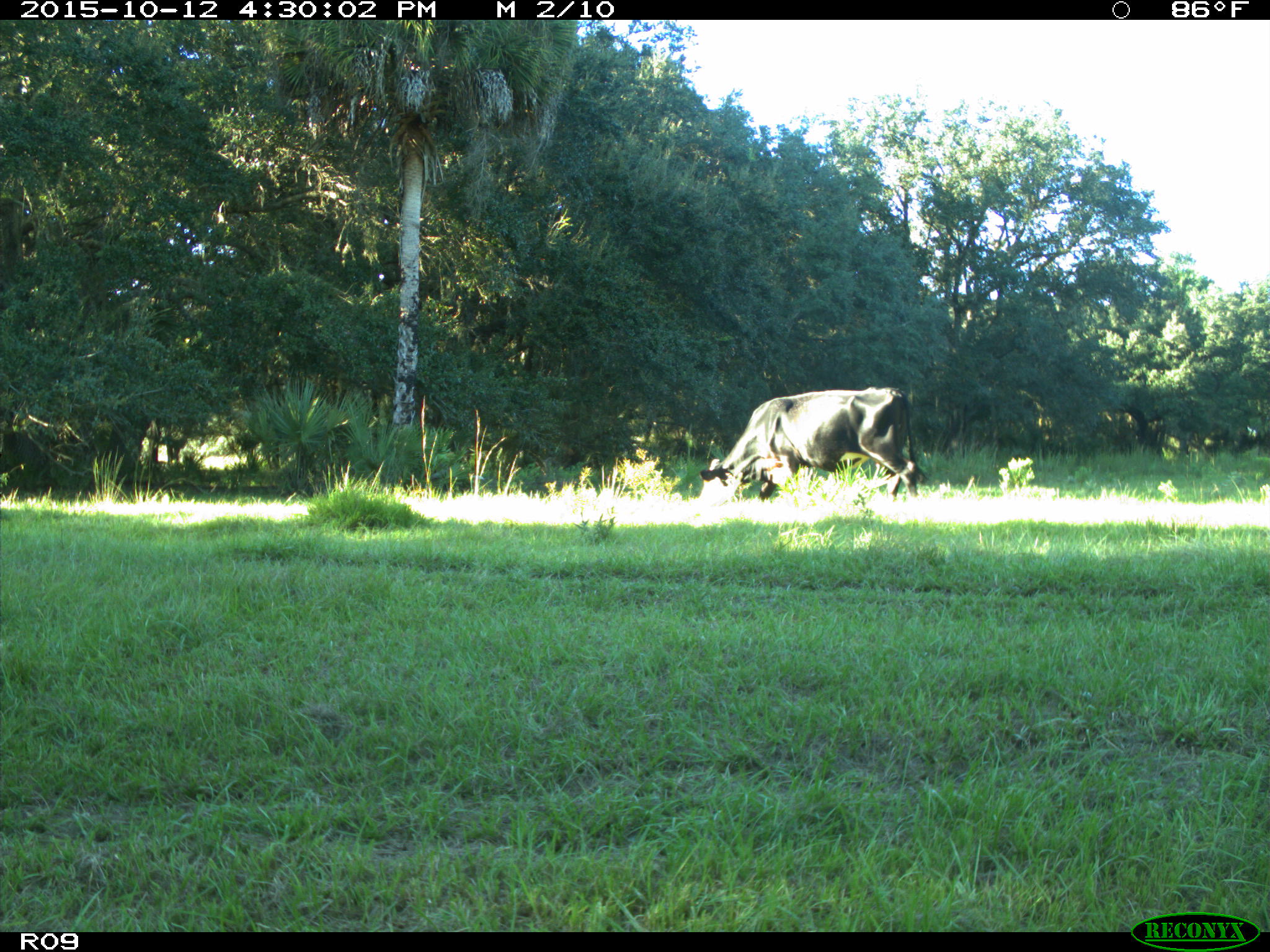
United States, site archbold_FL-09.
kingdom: Animalia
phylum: Chordata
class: Mammalia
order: Artiodactyla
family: Bovidae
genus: Bos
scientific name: Bos taurus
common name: domestic cow